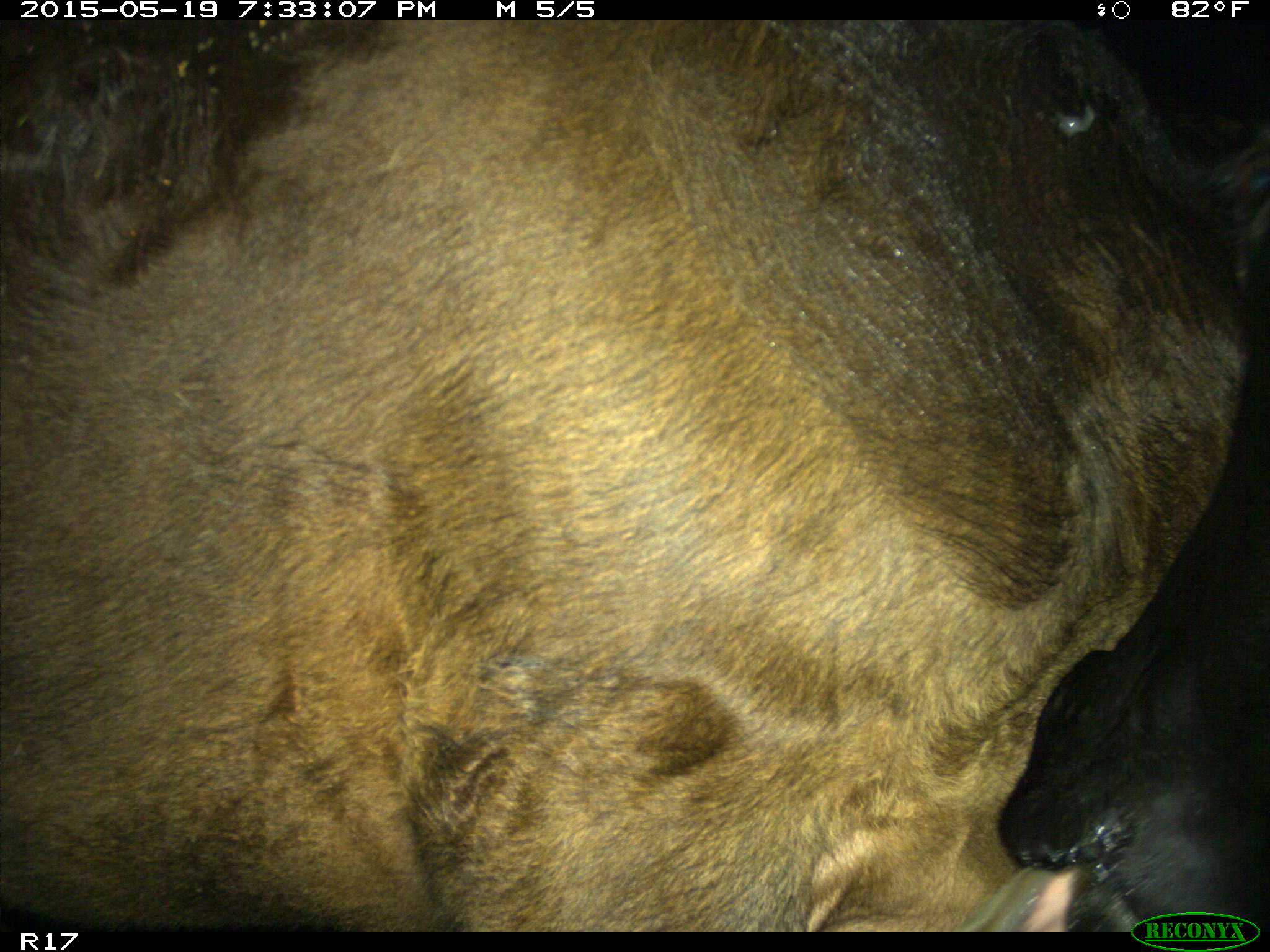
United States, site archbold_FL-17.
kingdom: Animalia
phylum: Chordata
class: Mammalia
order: Artiodactyla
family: Bovidae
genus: Bos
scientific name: Bos taurus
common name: domestic cow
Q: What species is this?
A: Bos taurus (domestic cow).